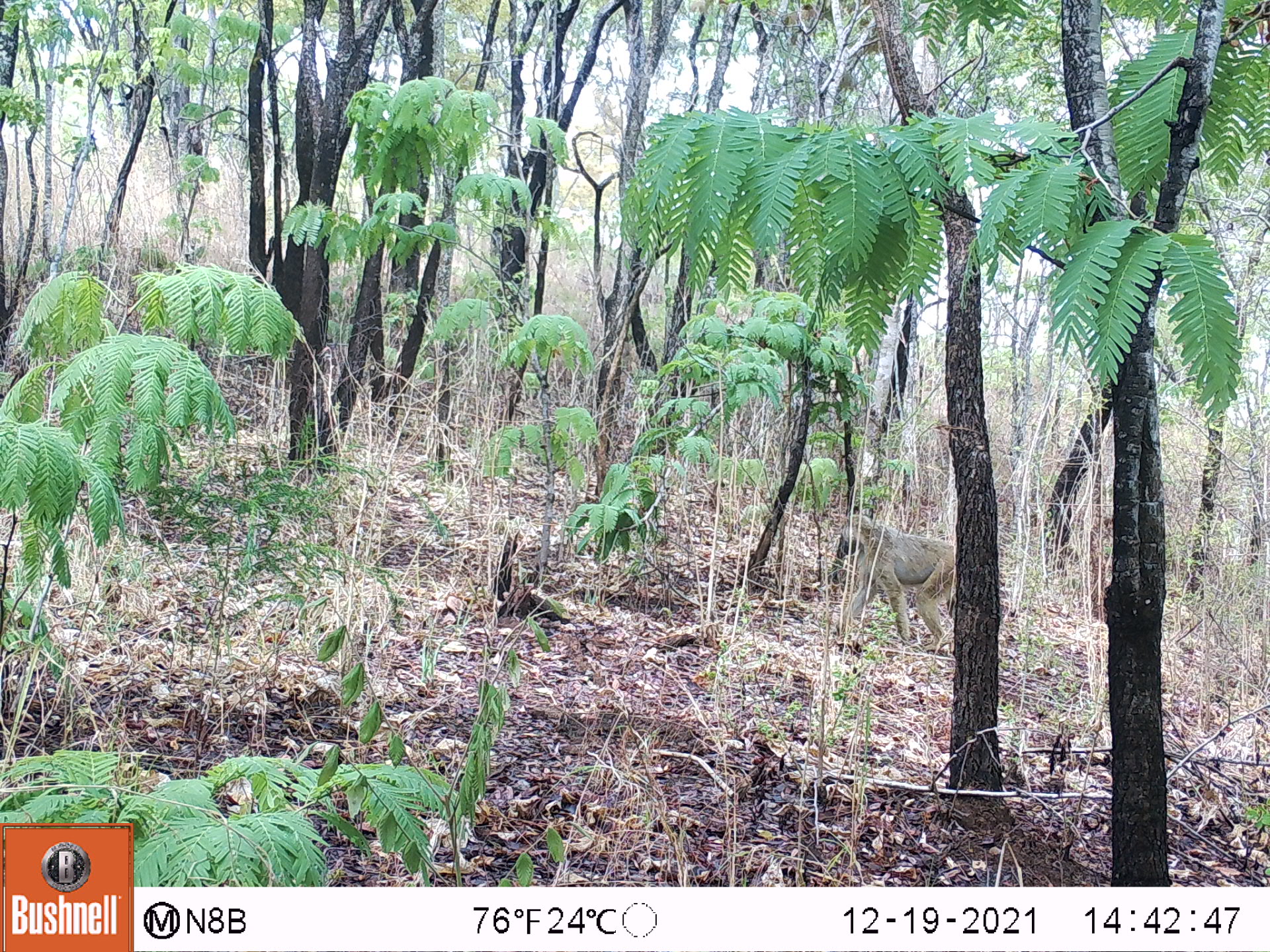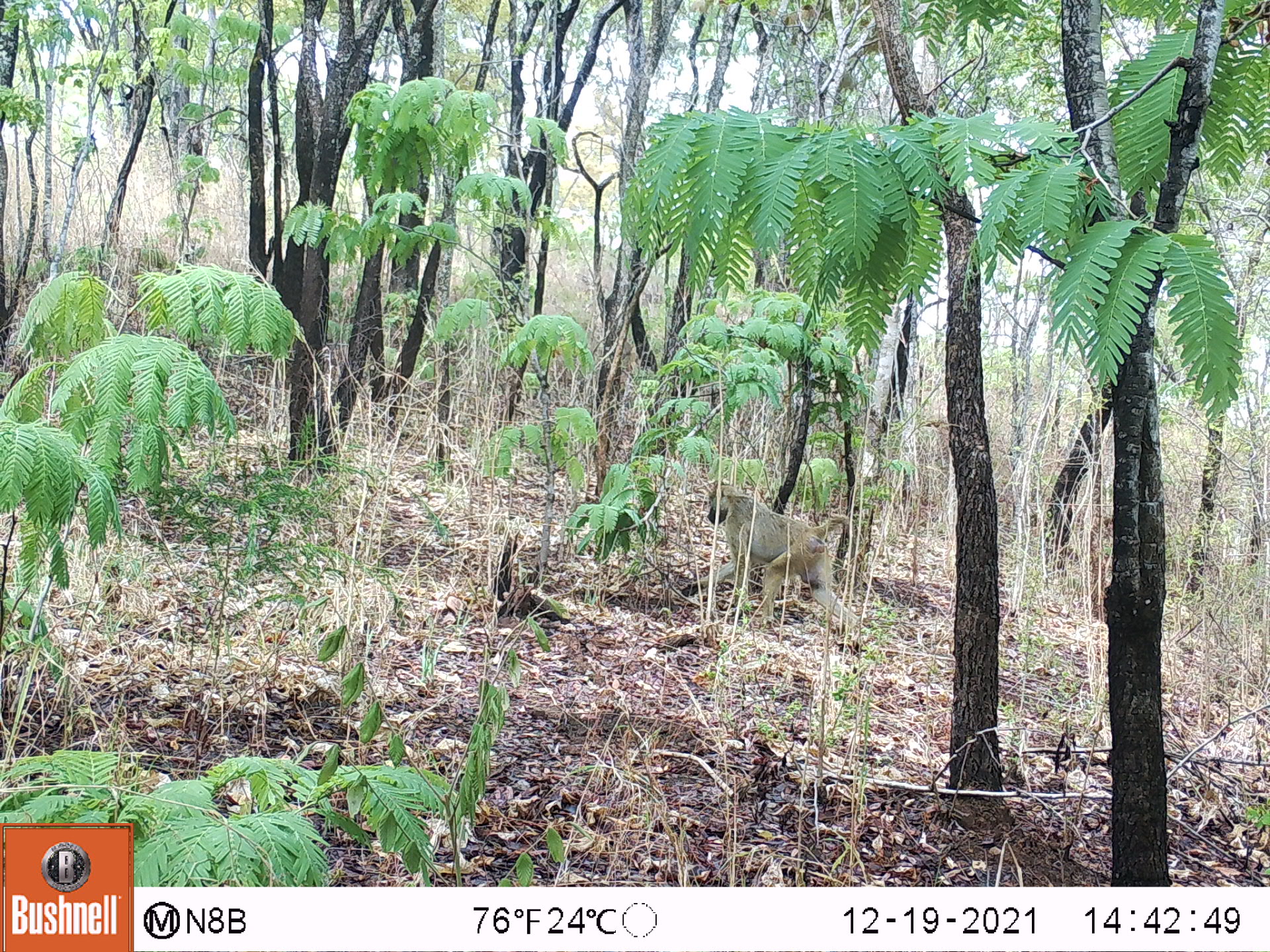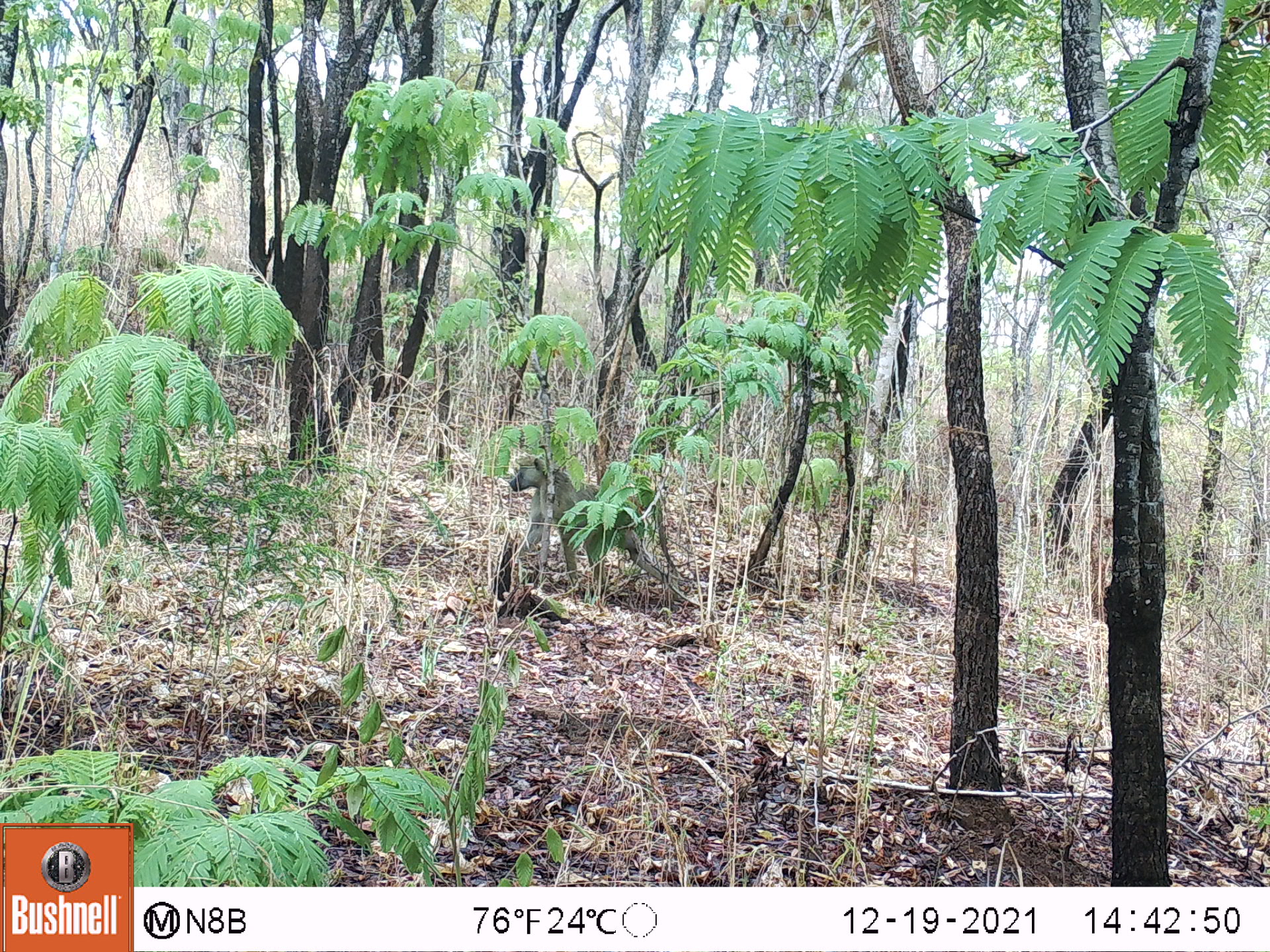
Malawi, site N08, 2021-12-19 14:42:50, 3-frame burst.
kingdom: Animalia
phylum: Chordata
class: Mammalia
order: Primates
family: Cercopithecidae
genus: Papio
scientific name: Papio cynocephalus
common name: yellow baboon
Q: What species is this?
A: Yellow baboon (Papio cynocephalus).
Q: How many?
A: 1.